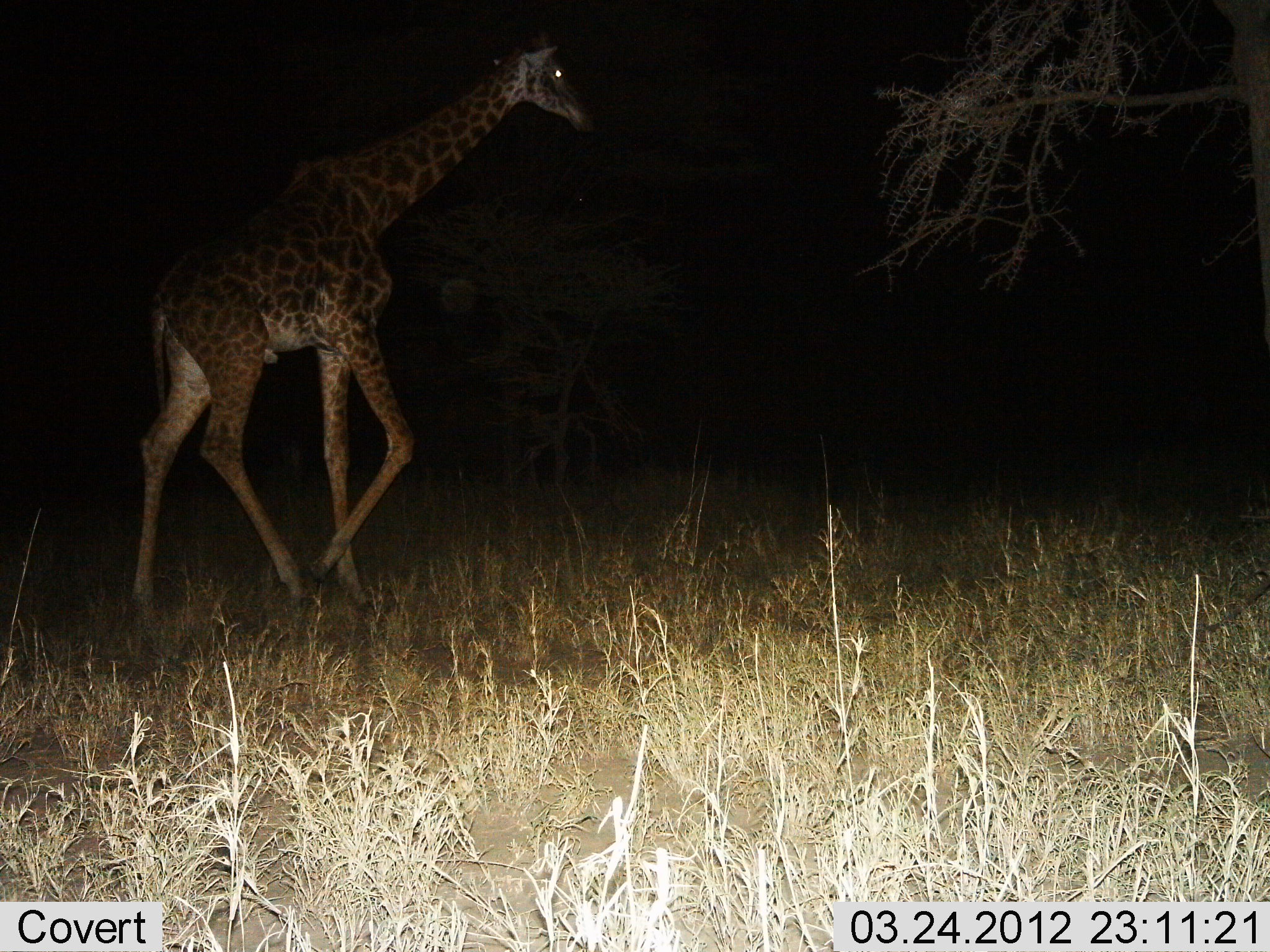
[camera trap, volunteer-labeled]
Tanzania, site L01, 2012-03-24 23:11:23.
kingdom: Animalia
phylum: Chordata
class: Mammalia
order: Artiodactyla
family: Giraffidae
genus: Giraffa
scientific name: Giraffa camelopardalis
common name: giraffe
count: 1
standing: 9%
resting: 0%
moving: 91%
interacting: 0%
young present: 5%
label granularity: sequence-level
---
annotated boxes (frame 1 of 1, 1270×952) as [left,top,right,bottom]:
animal: [134,38,598,655]